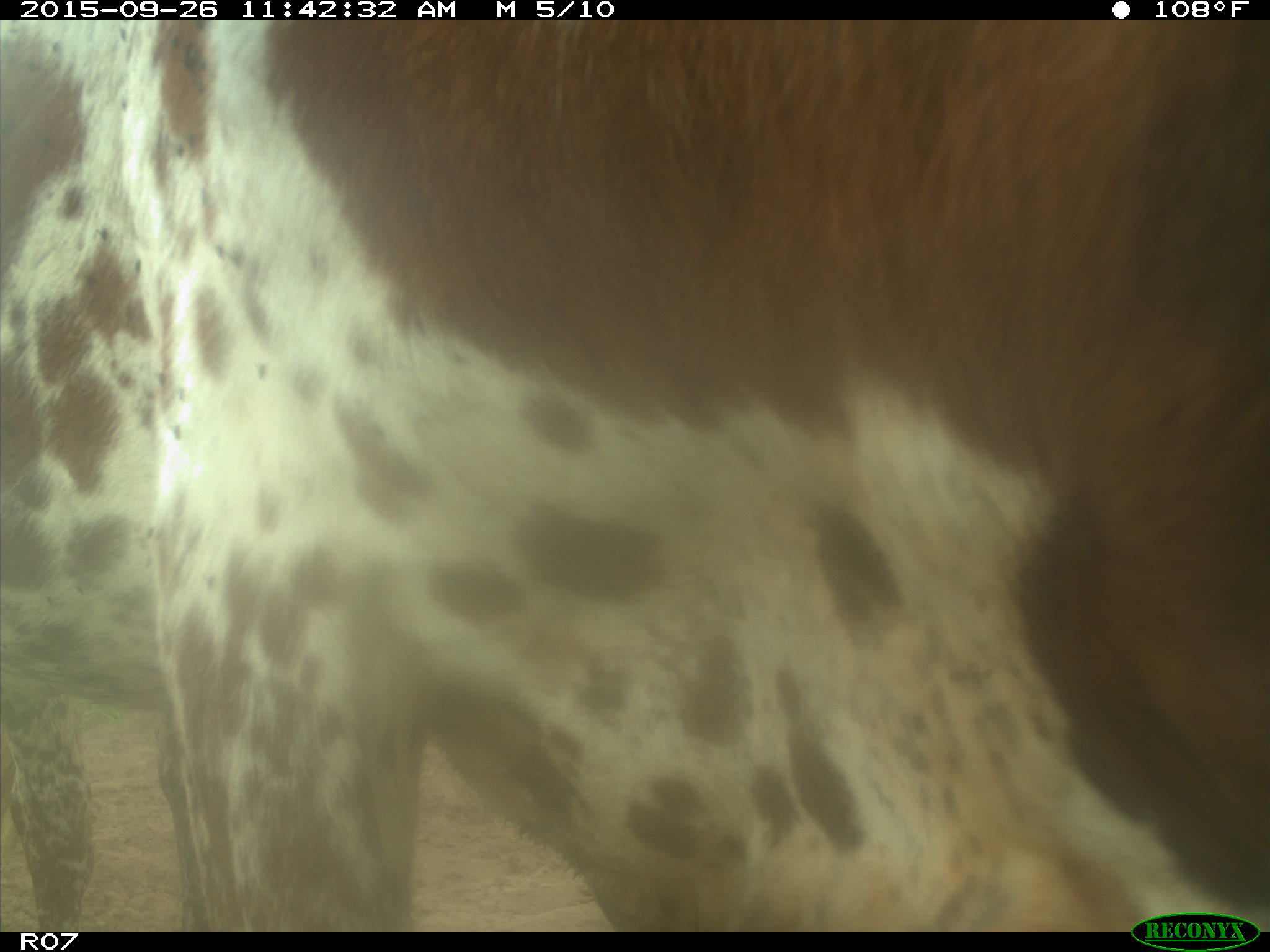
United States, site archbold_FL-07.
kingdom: Animalia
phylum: Chordata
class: Mammalia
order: Artiodactyla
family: Bovidae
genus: Bos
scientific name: Bos taurus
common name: domestic cow